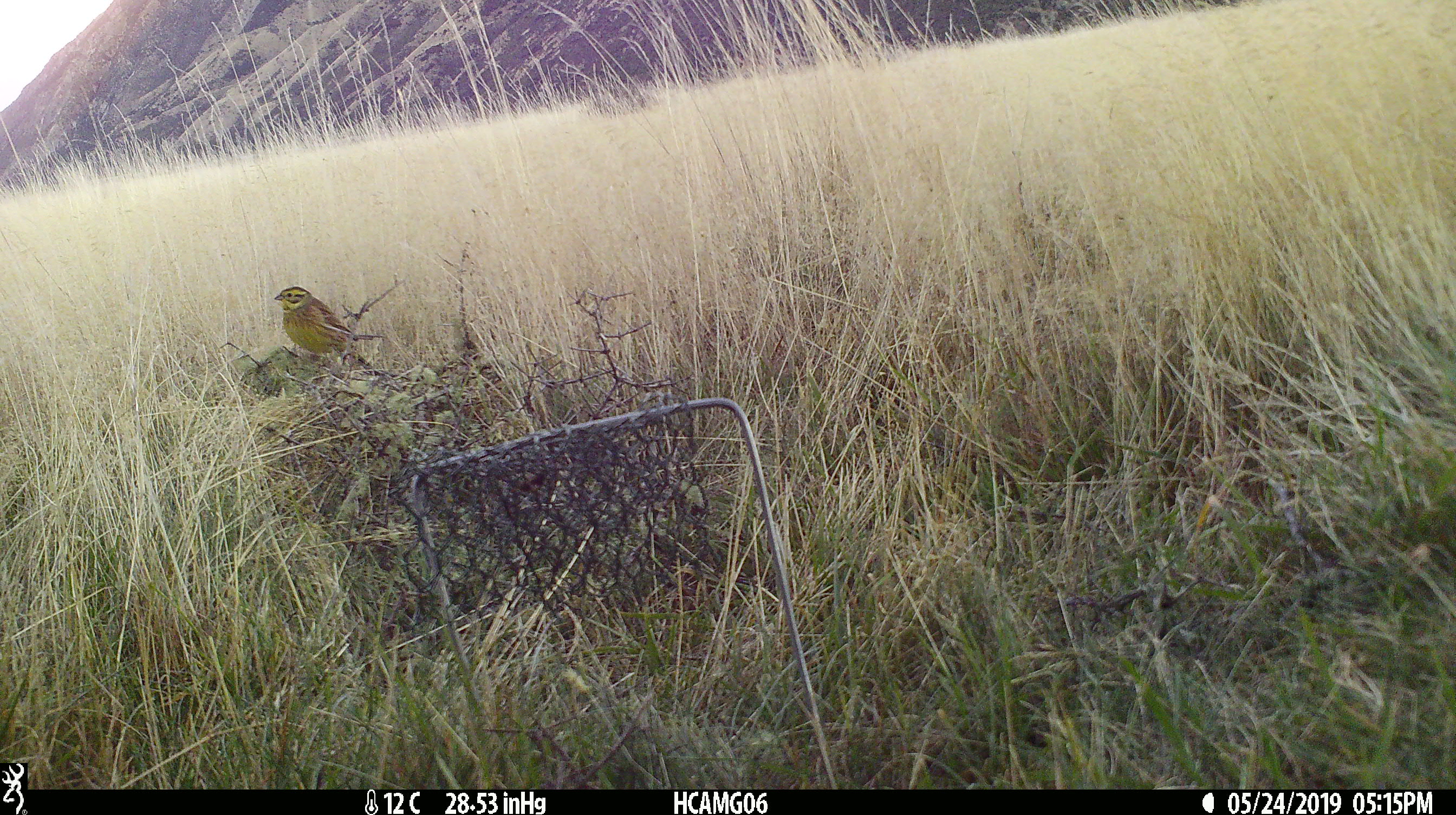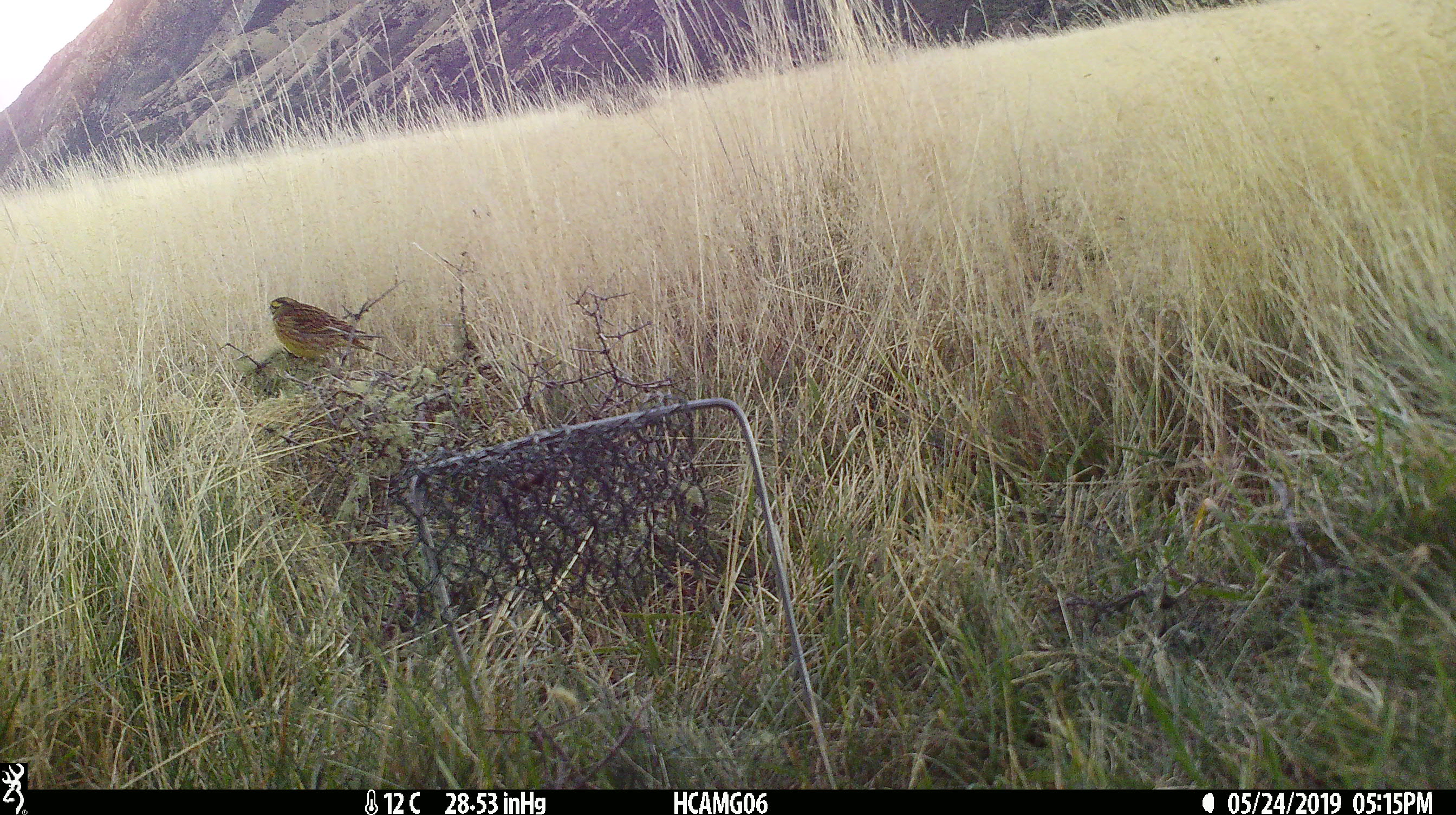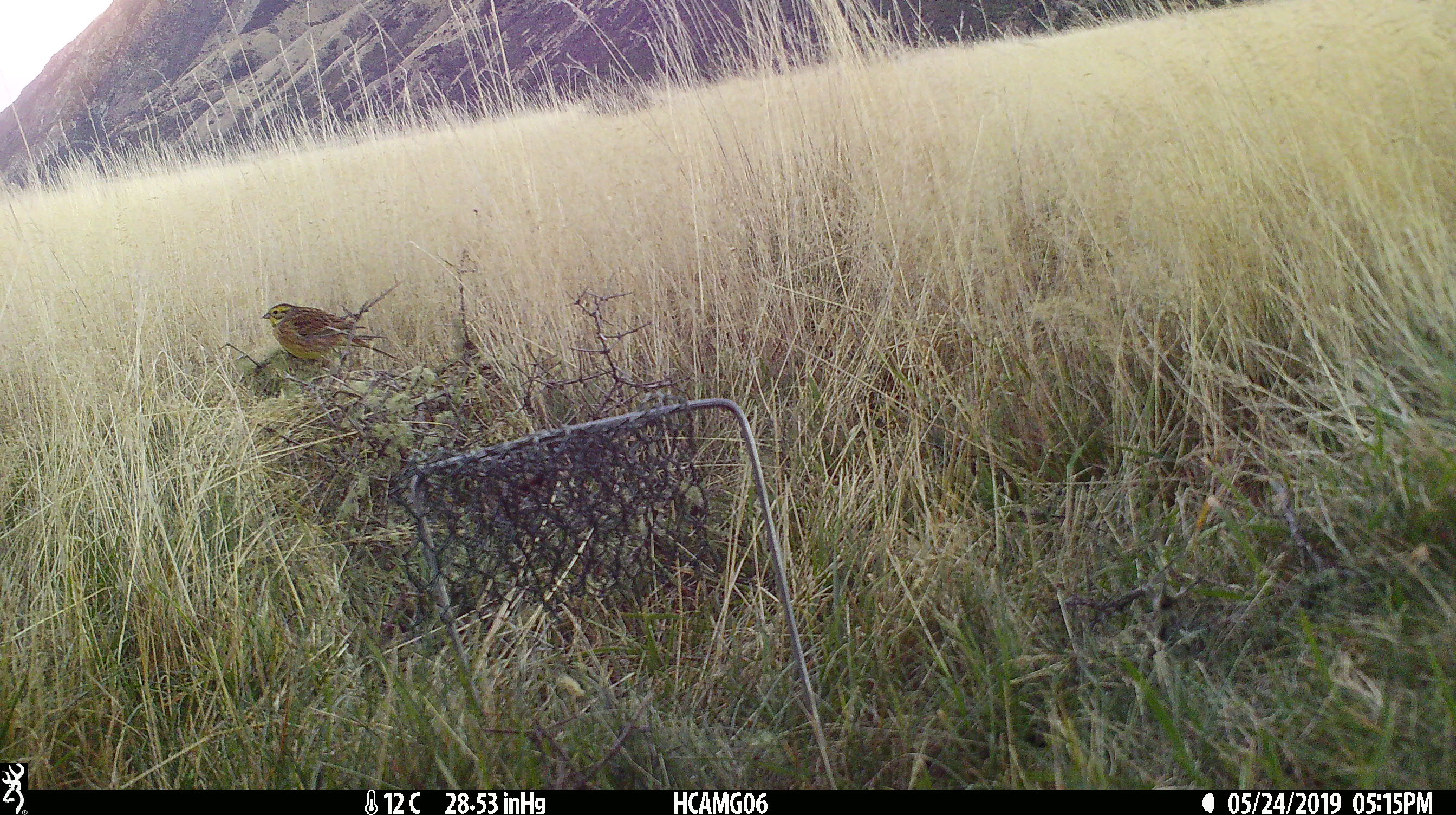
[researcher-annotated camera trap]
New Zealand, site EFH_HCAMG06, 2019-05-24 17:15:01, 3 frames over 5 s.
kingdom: Animalia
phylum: Chordata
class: Aves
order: Passeriformes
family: Emberizidae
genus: Emberiza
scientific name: Emberiza citrinella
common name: yellowhammer